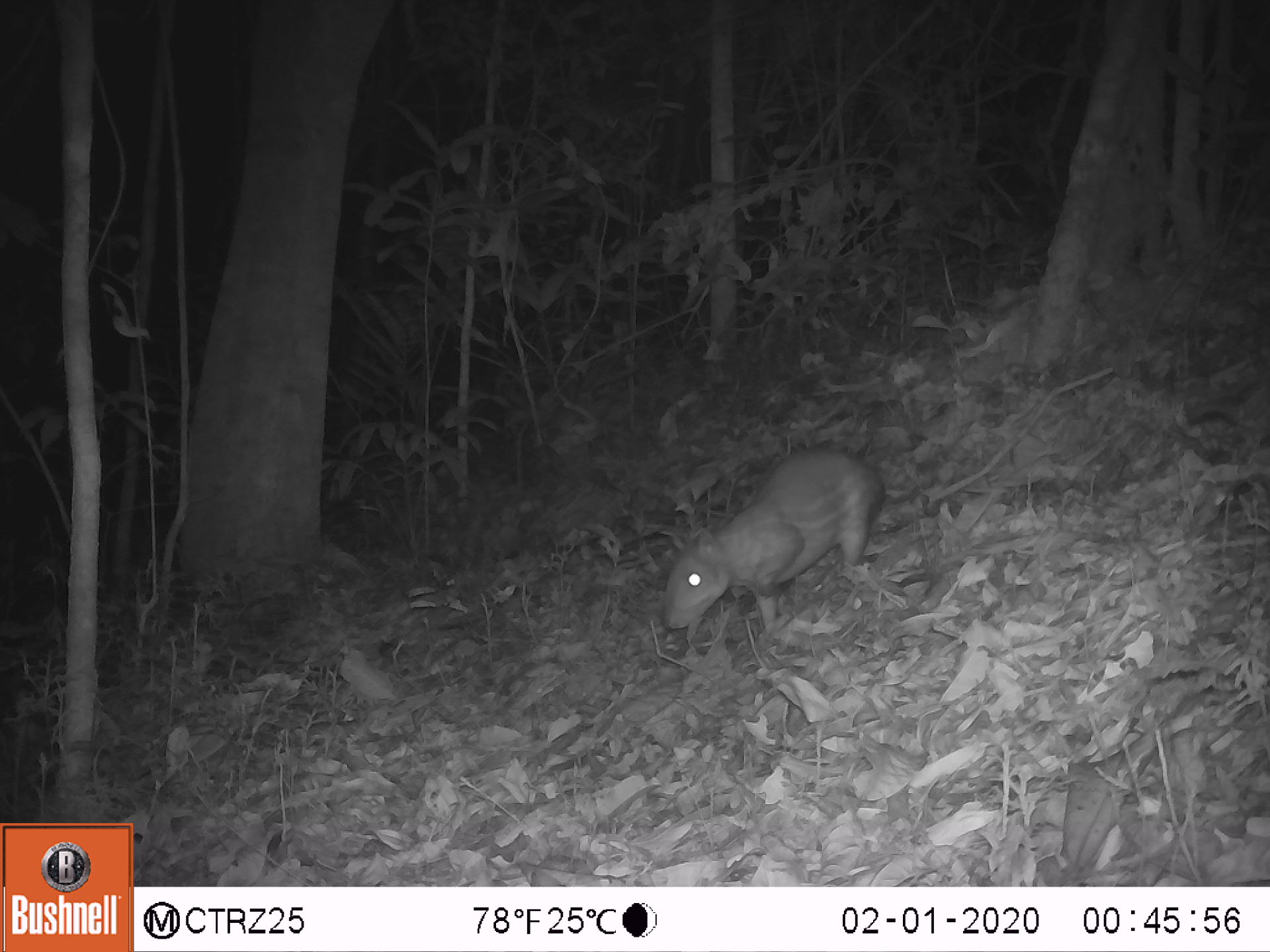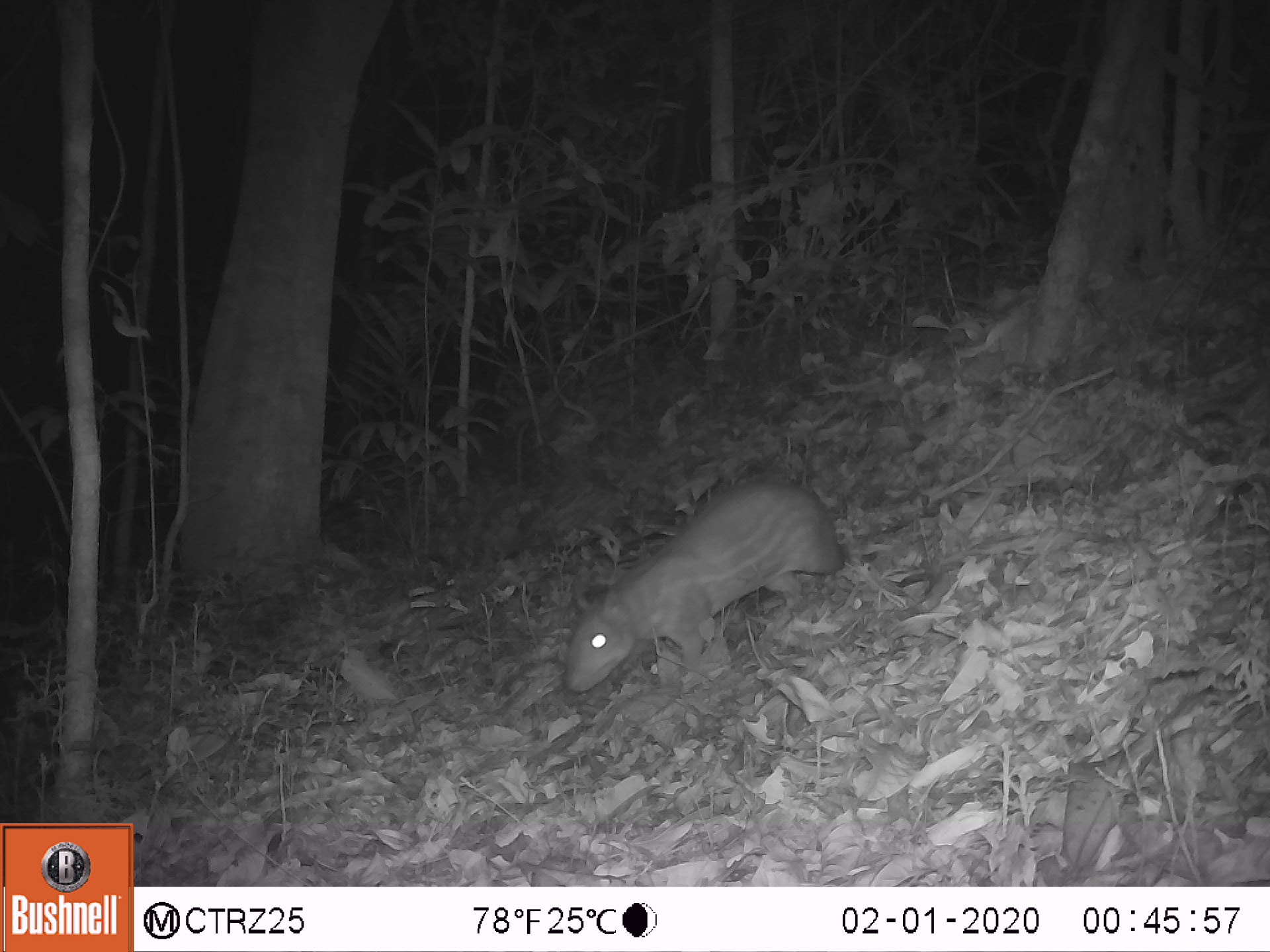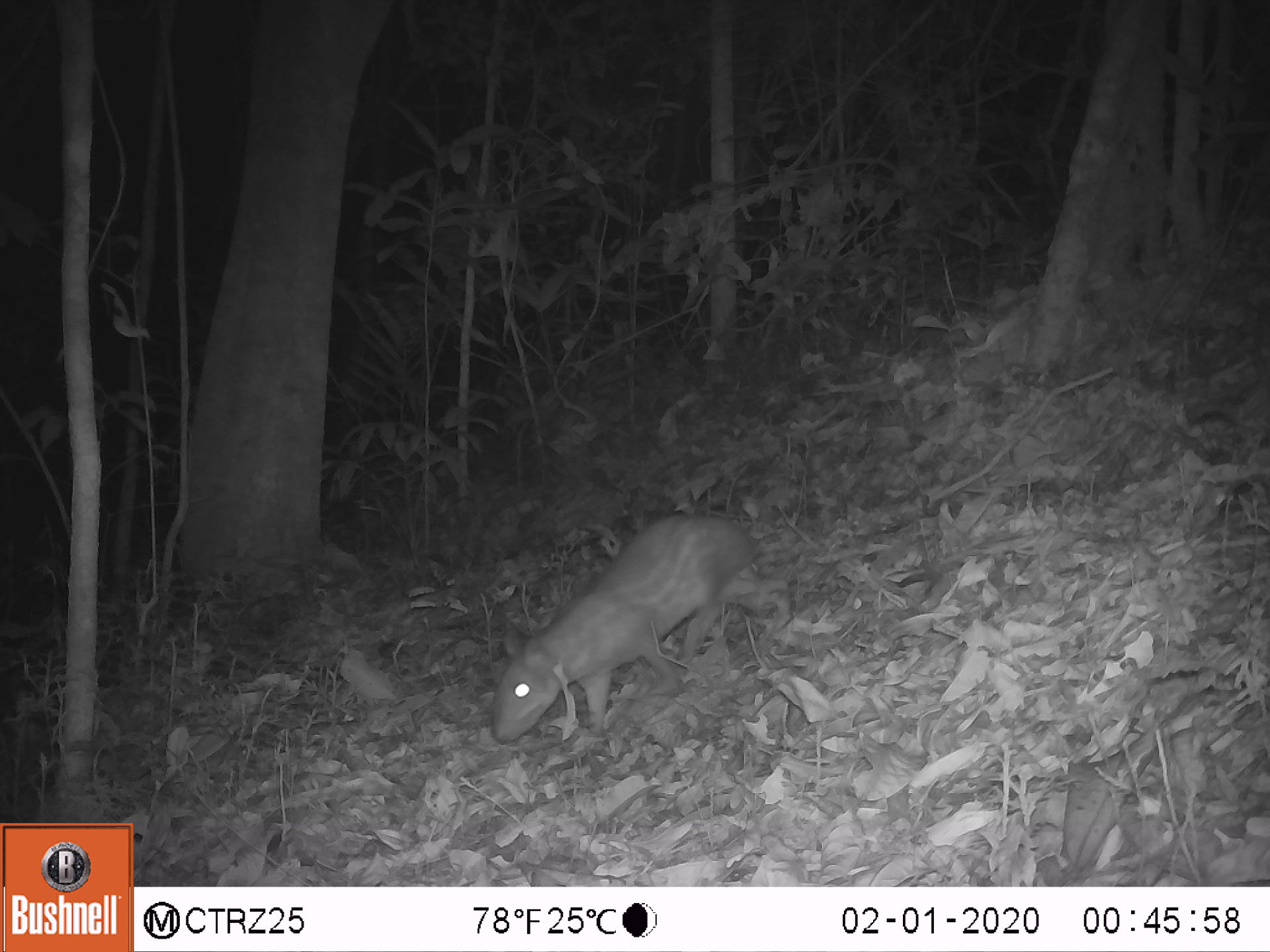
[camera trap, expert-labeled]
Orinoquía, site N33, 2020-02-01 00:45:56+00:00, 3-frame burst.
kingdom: Animalia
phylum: Chordata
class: Mammalia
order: Rodentia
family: Cuniculidae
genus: Cuniculus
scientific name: Cuniculus paca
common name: spotted paca